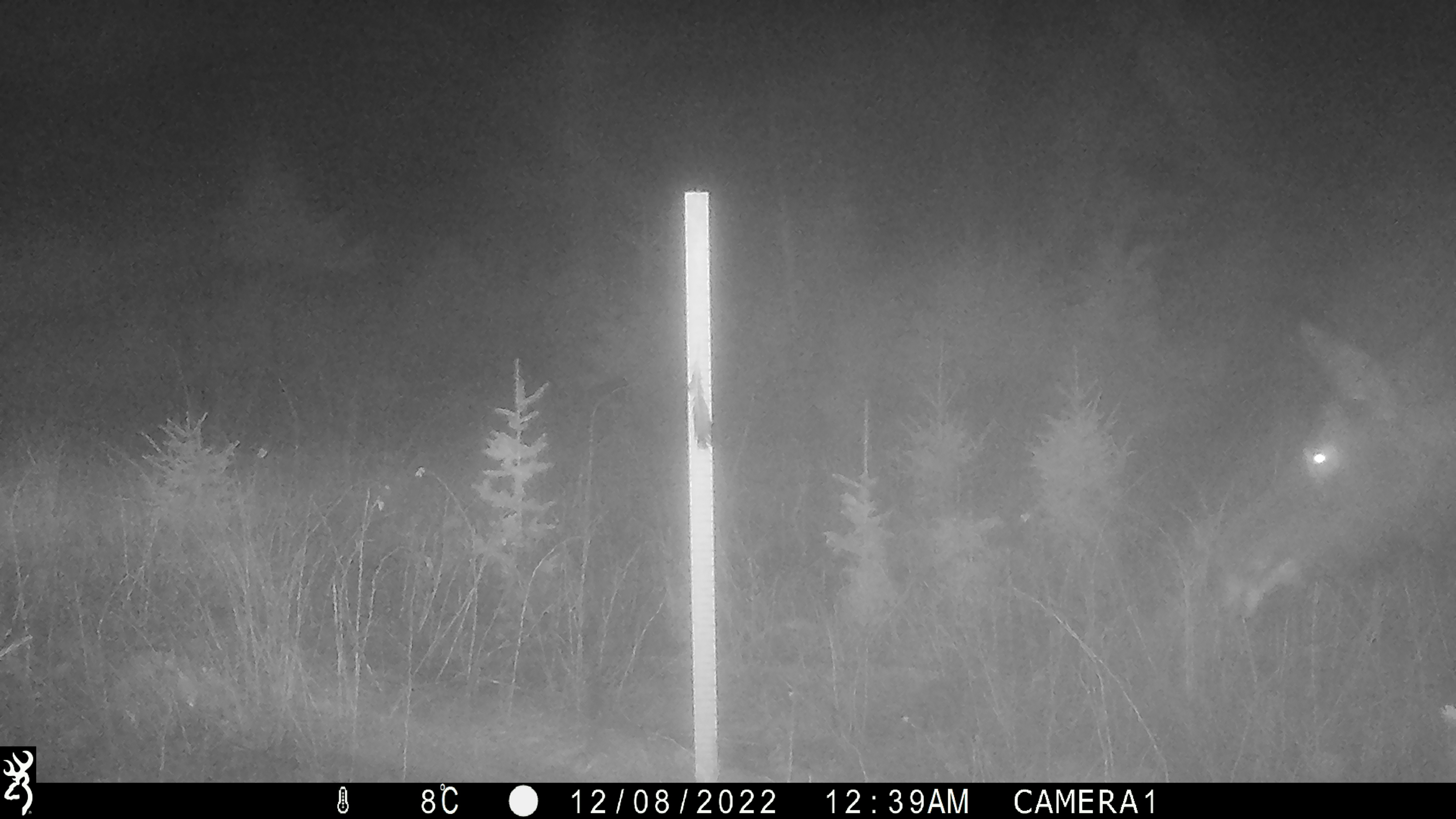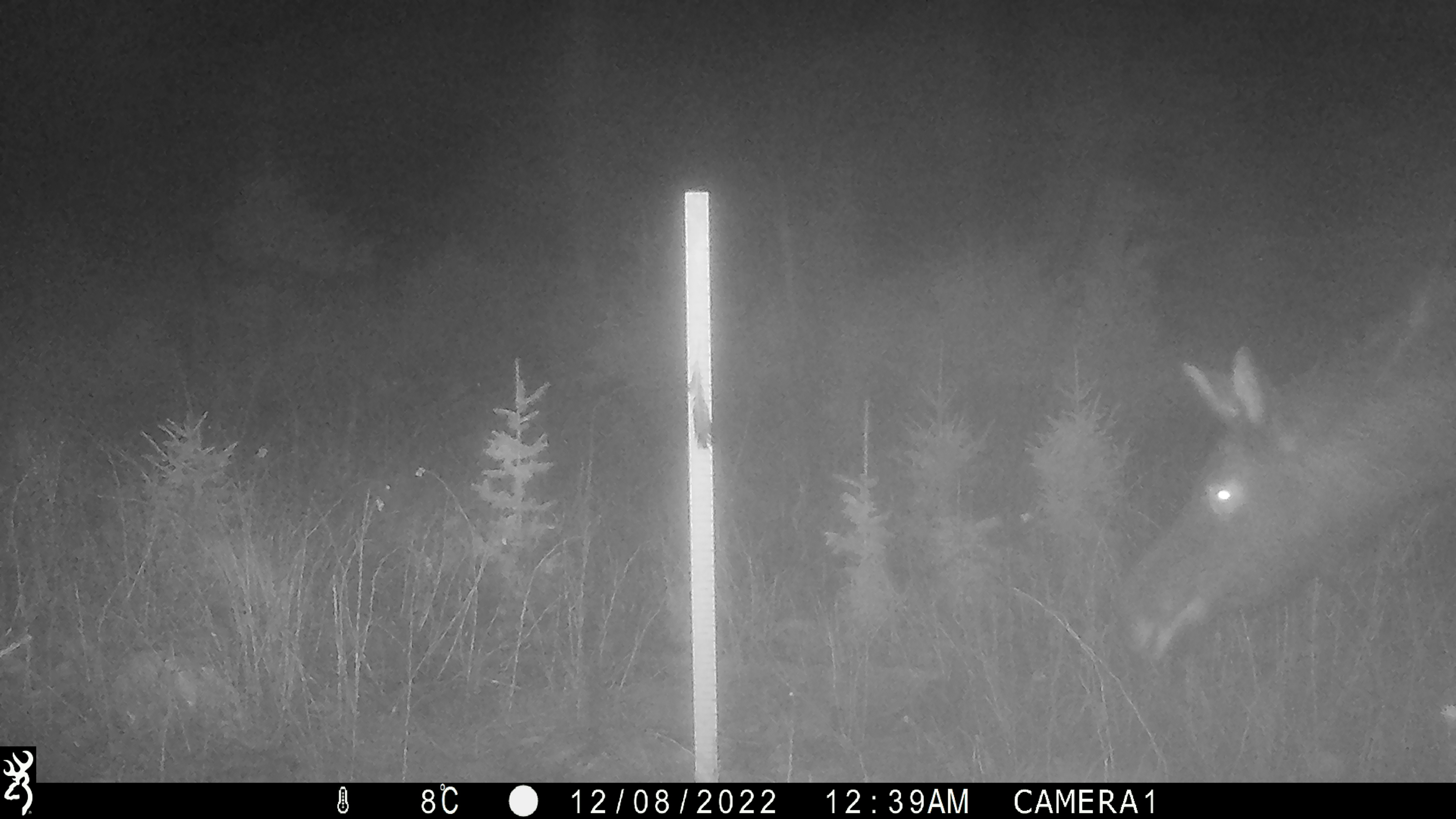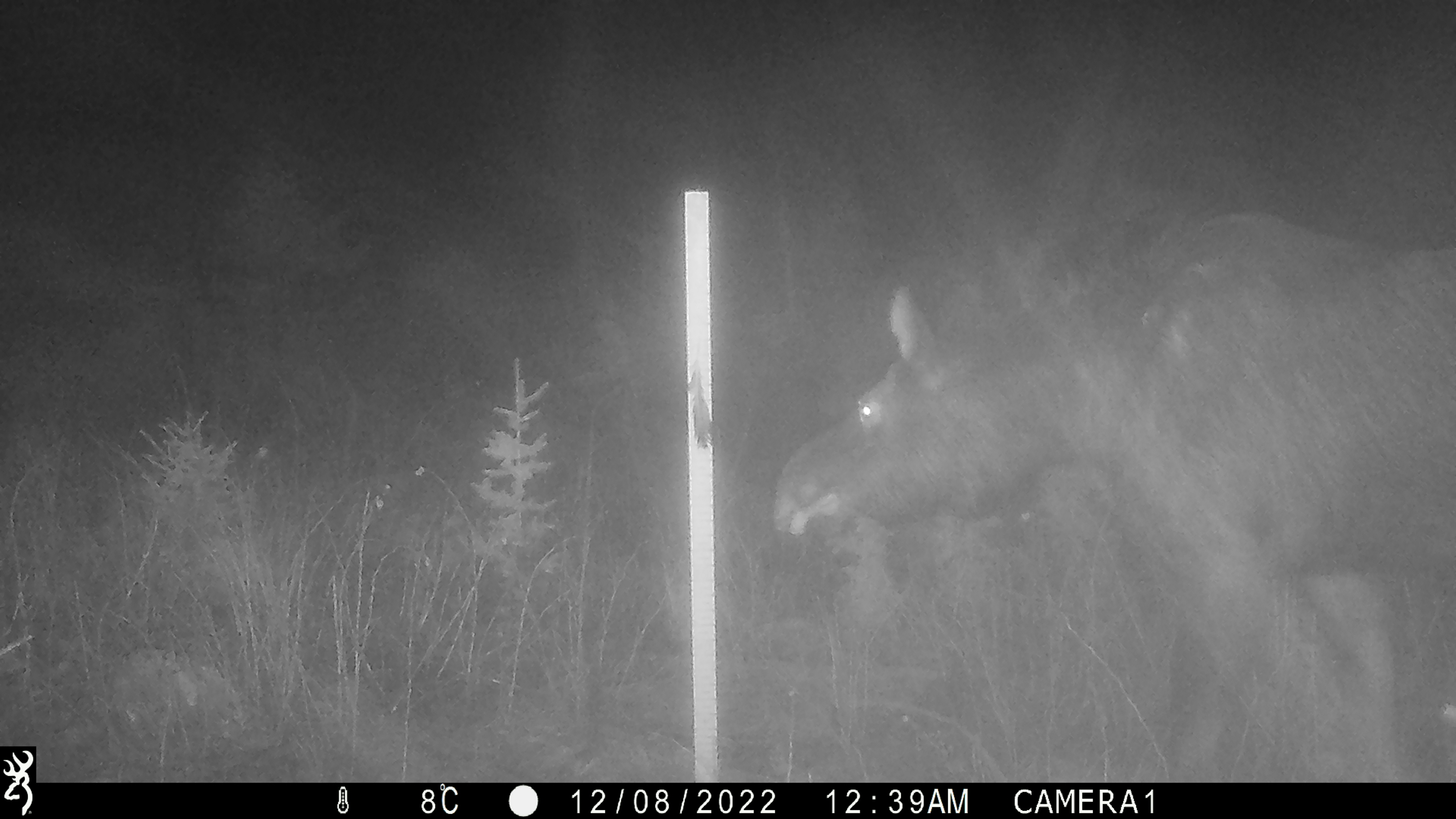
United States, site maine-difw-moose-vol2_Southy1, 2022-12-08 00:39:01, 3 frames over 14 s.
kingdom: Animalia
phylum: Chordata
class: Mammalia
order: Artiodactyla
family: Cervidae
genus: Alces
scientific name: Alces alces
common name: moose